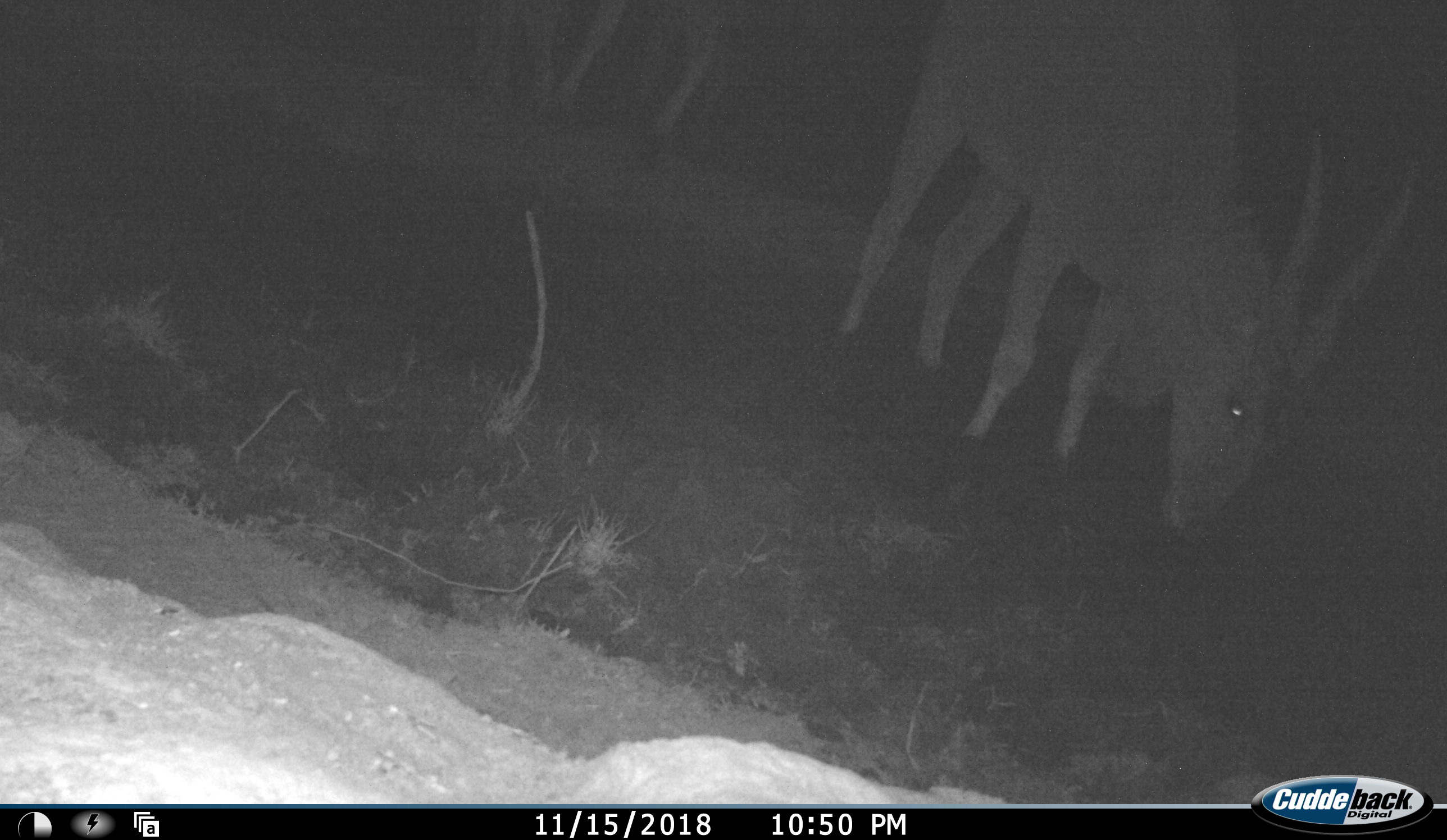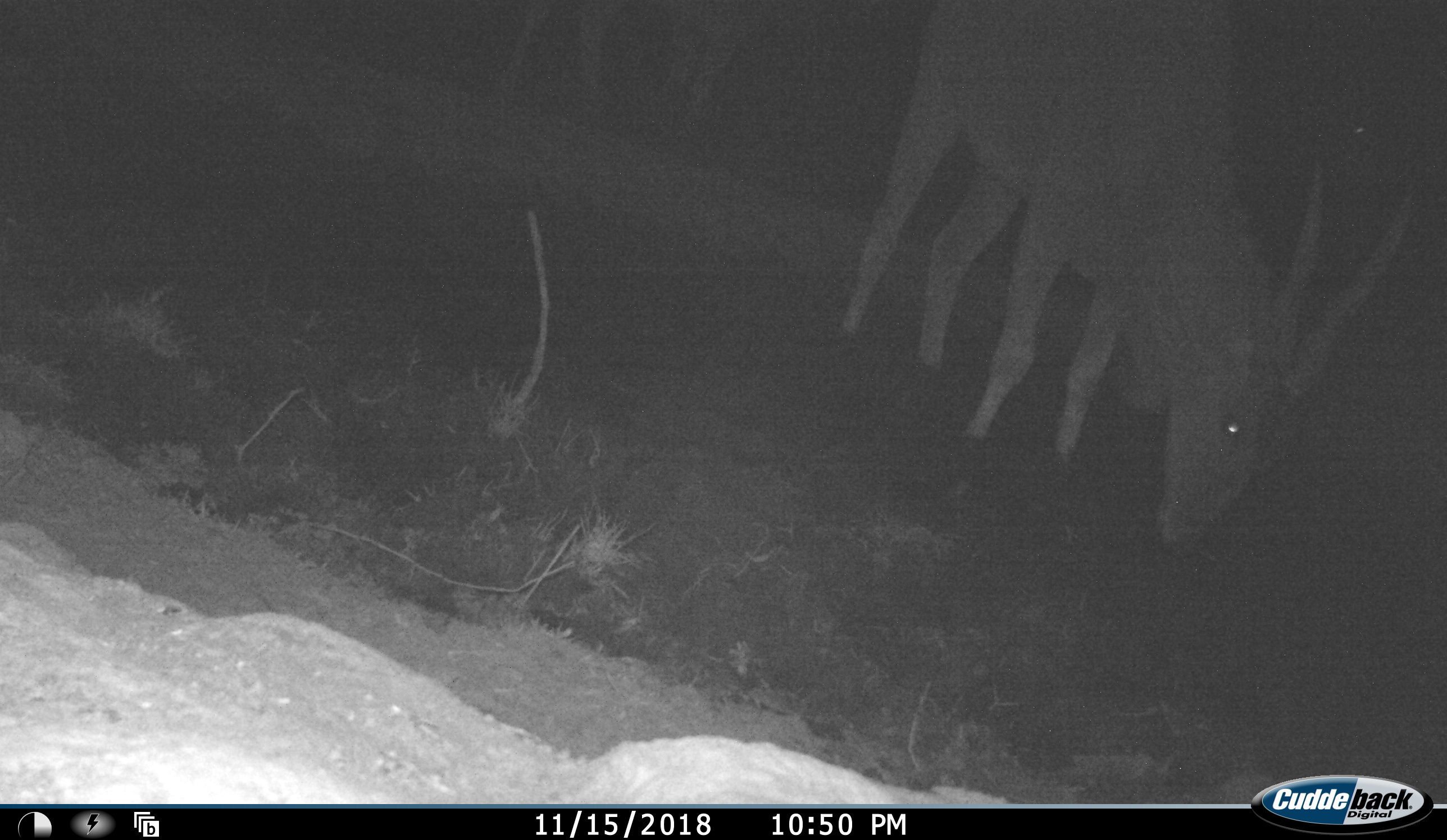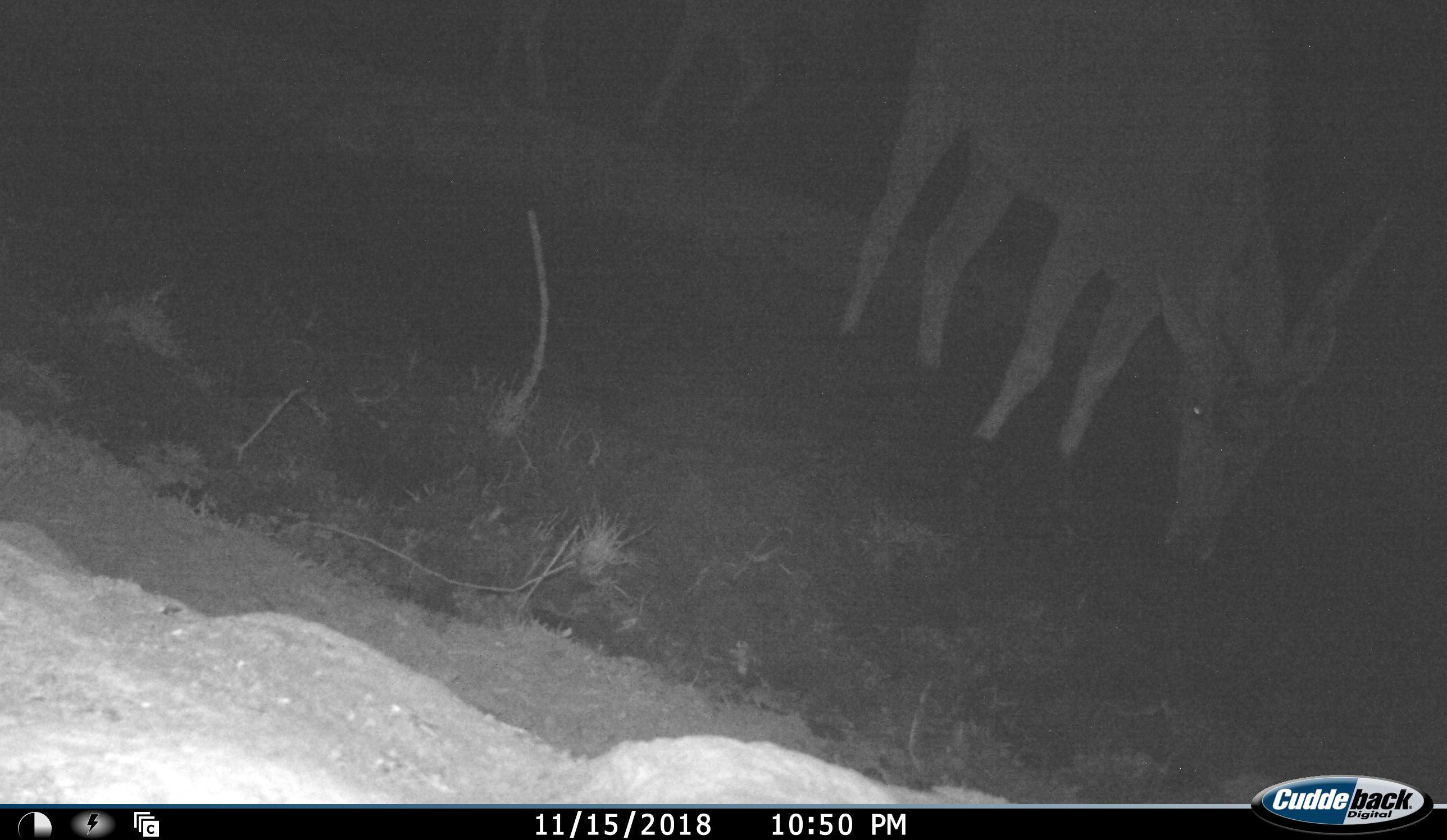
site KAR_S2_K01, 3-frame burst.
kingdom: Animalia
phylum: Chordata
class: Mammalia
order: Artiodactyla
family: Bovidae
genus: Tragelaphus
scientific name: Tragelaphus oryx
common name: eland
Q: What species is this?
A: Eland (Tragelaphus oryx).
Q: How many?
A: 2.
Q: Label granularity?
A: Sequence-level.